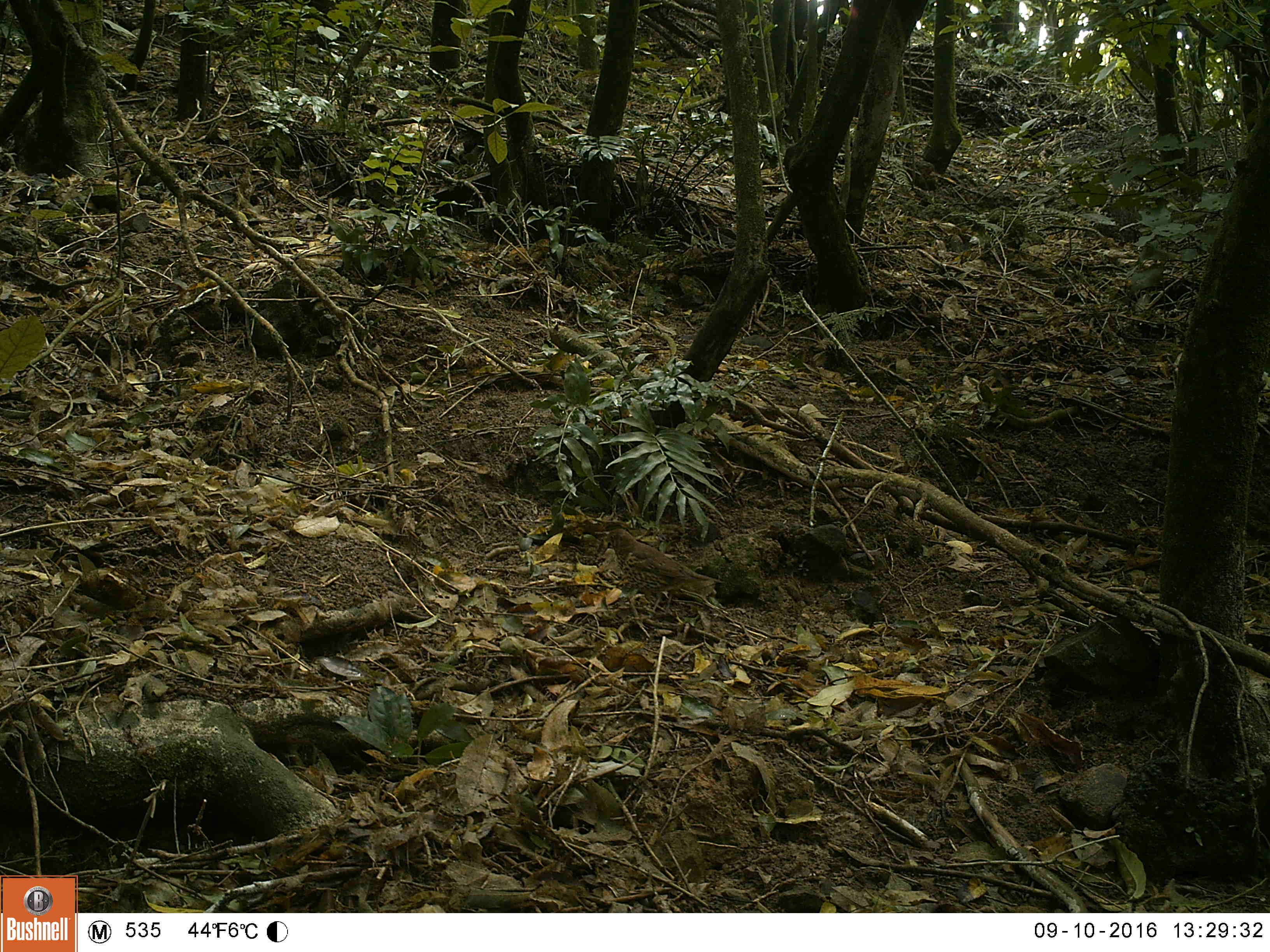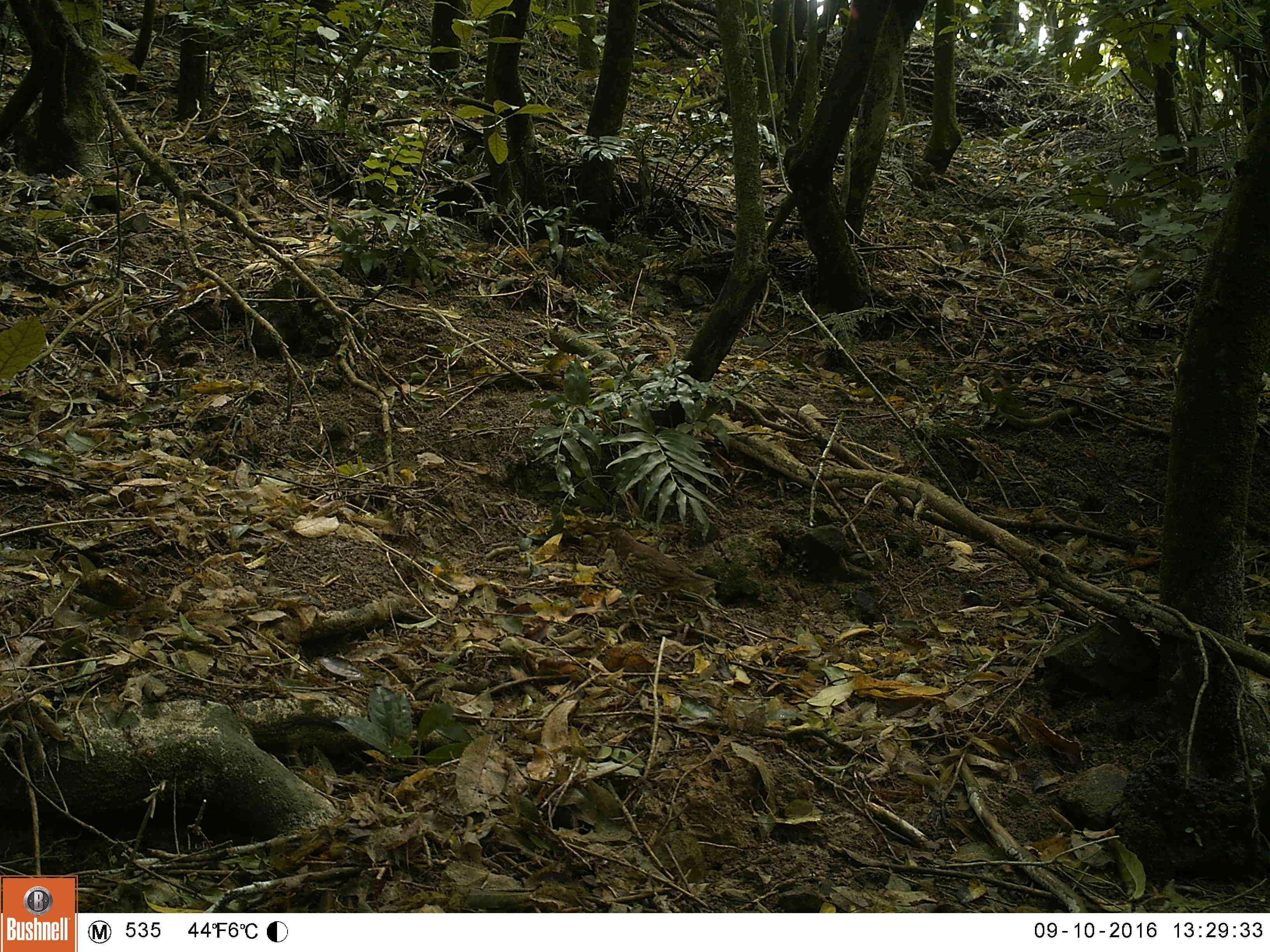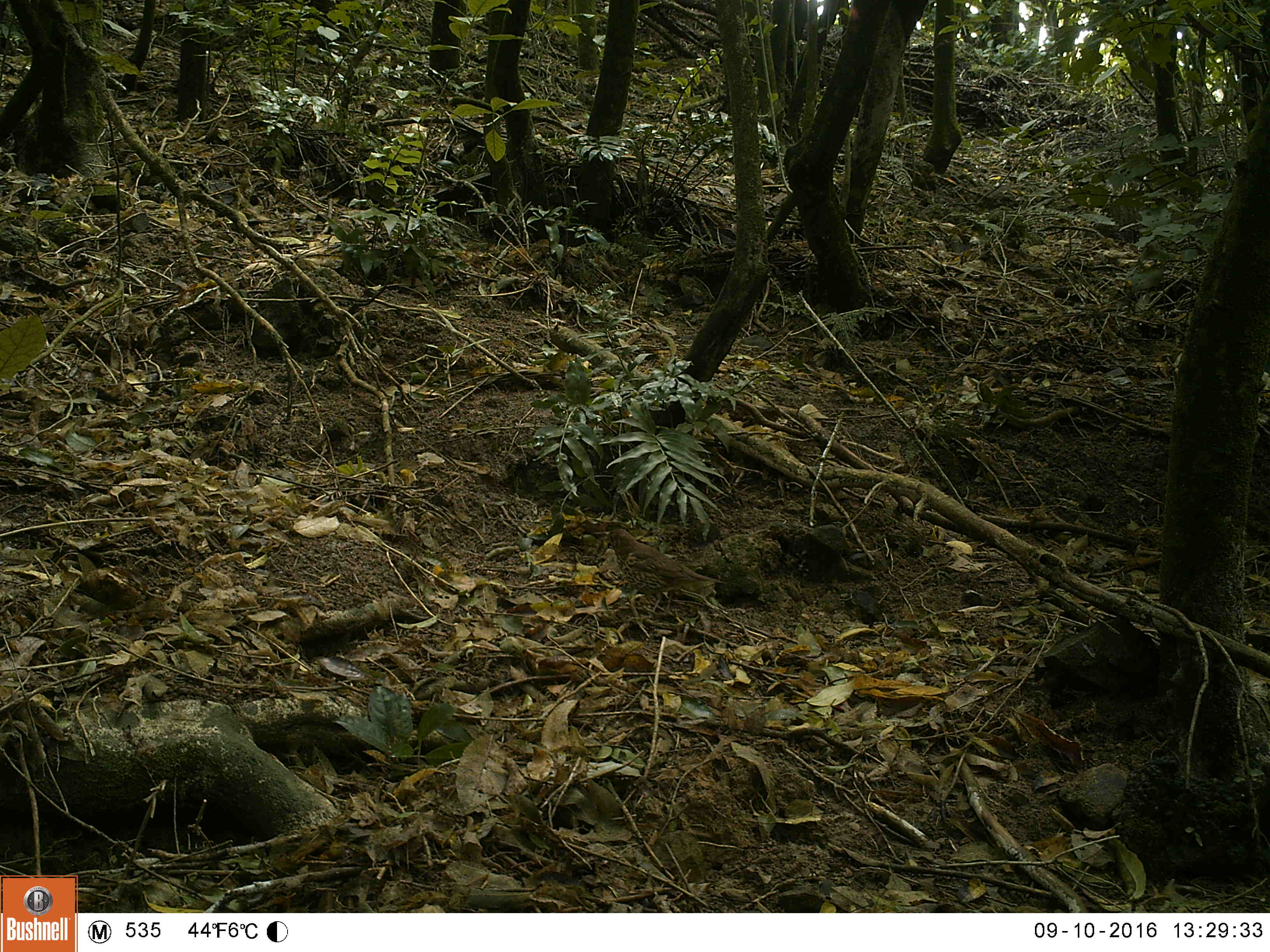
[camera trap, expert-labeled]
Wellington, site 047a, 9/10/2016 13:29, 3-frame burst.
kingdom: Animalia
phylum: Chordata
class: Aves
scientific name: Aves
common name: bird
Bird (Aves).